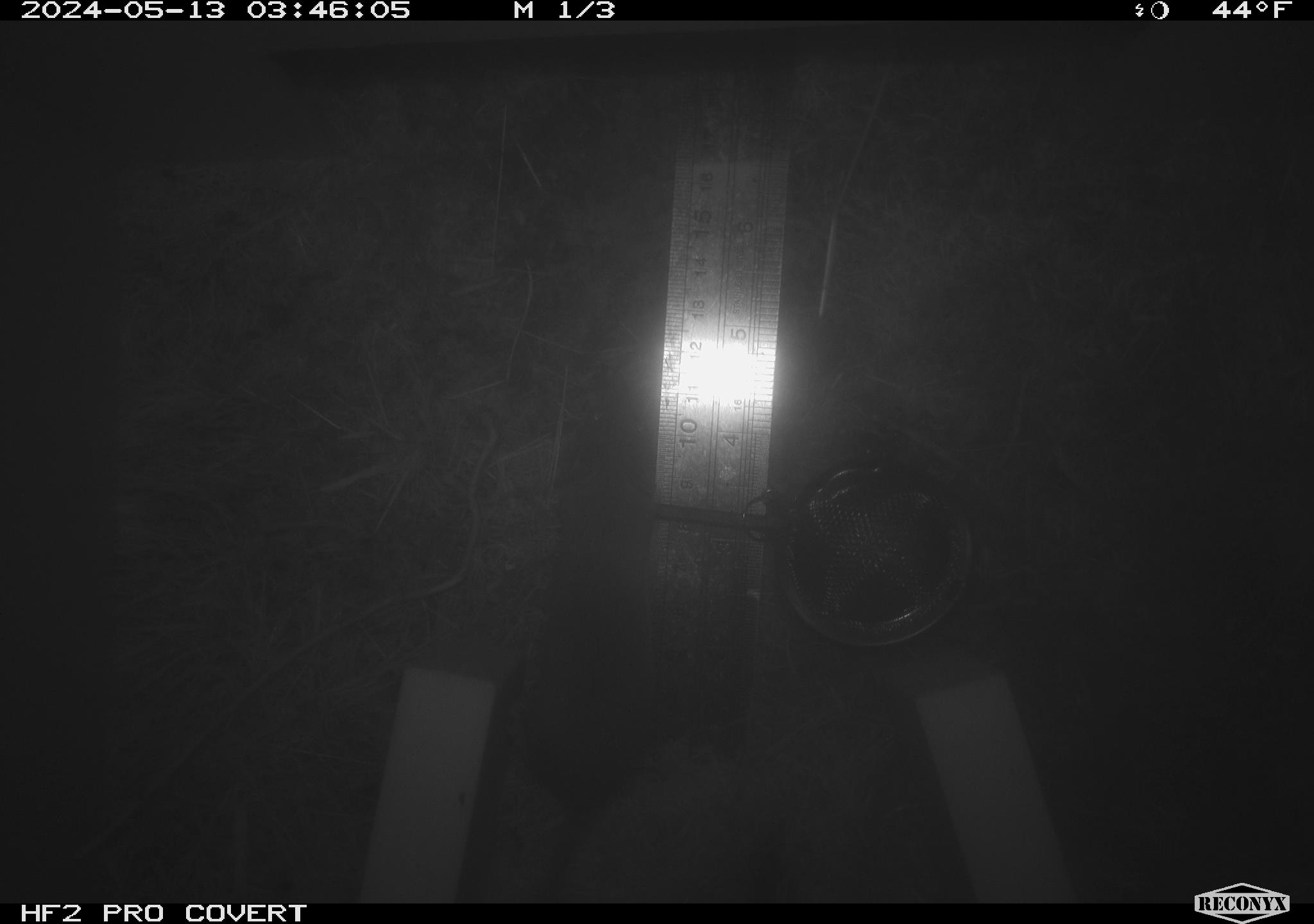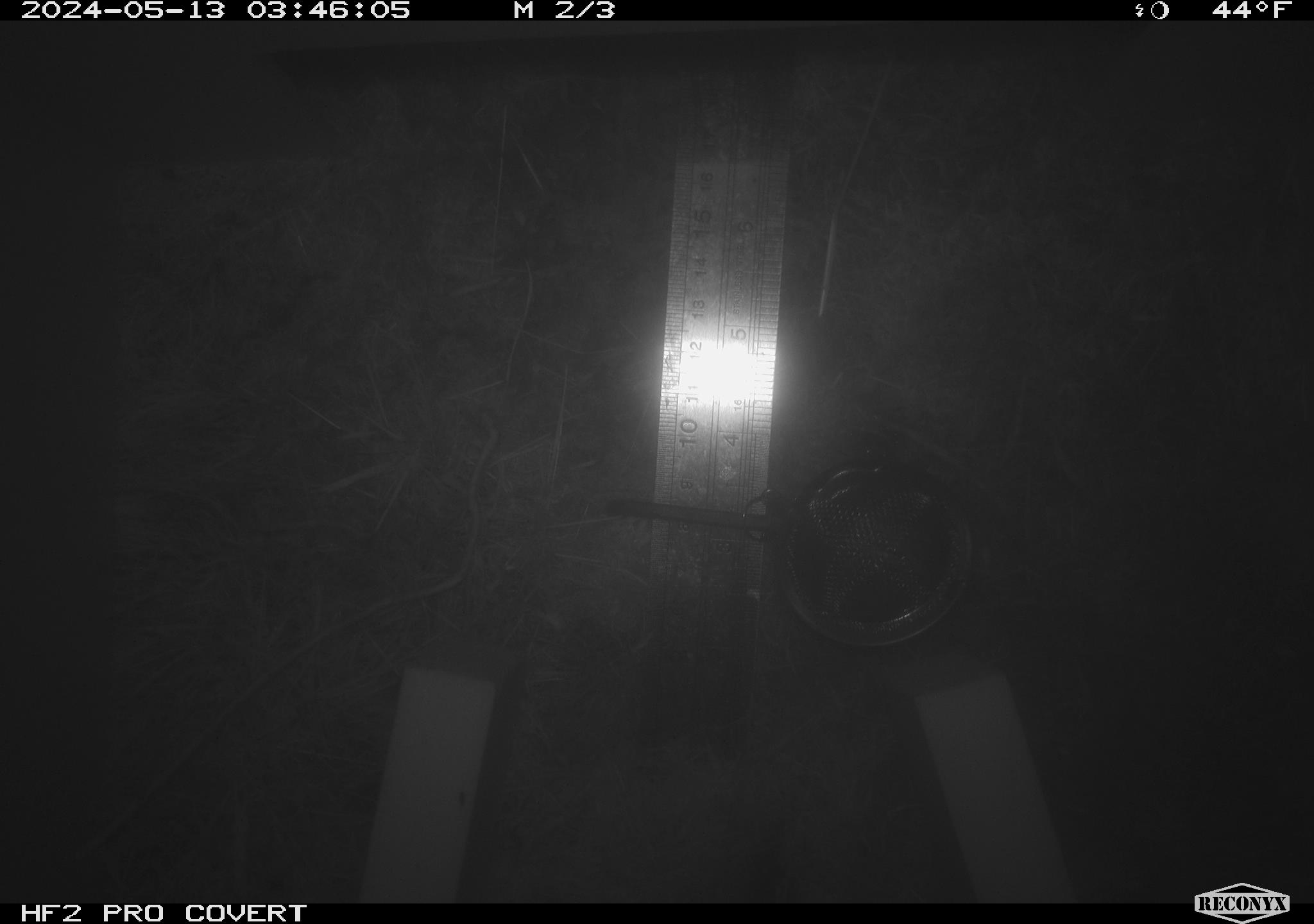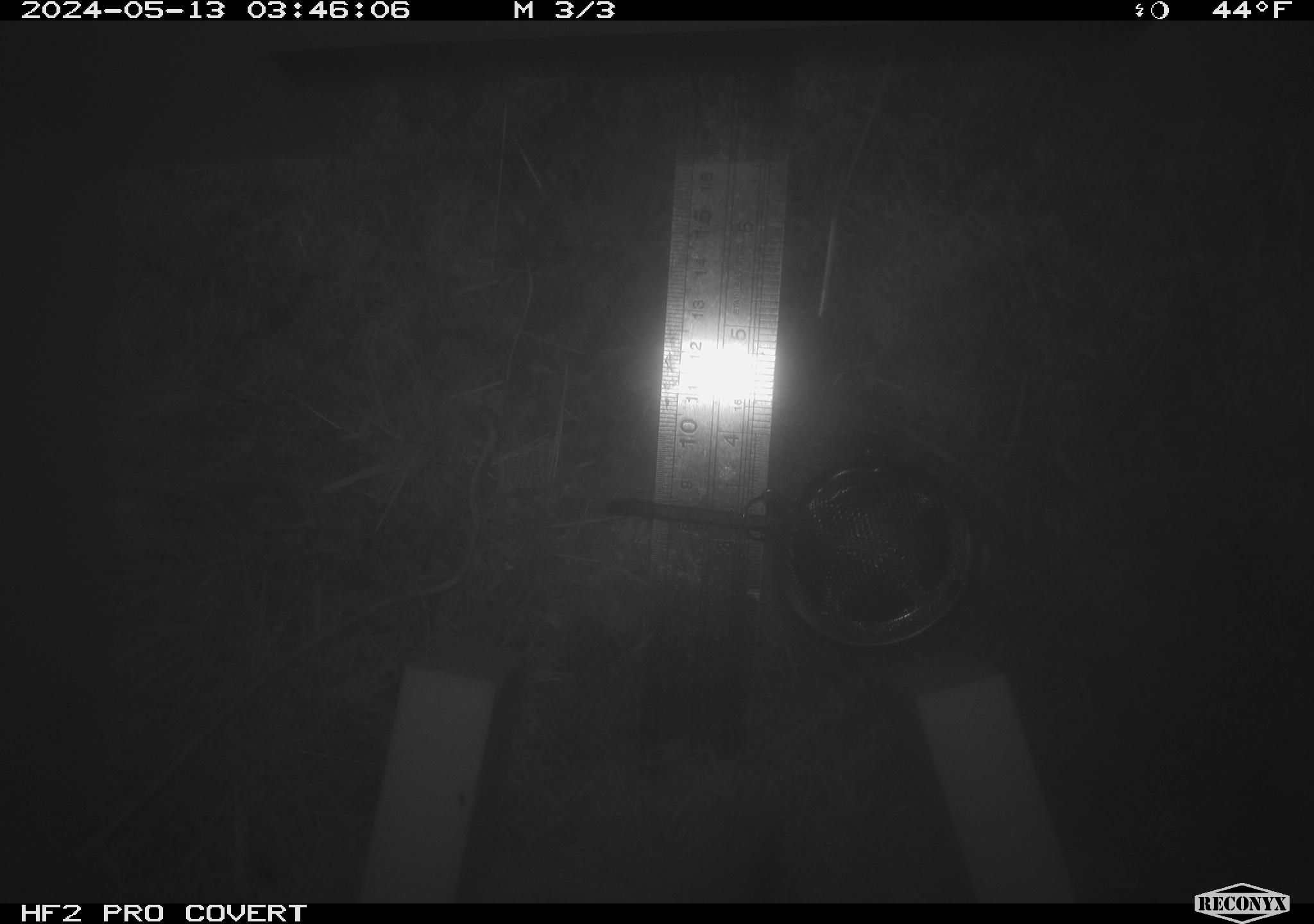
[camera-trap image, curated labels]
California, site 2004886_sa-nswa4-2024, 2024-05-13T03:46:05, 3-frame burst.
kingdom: Animalia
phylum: Chordata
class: Mammalia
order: Rodentia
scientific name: Rodentia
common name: mouse species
Mouse species (Rodentia).